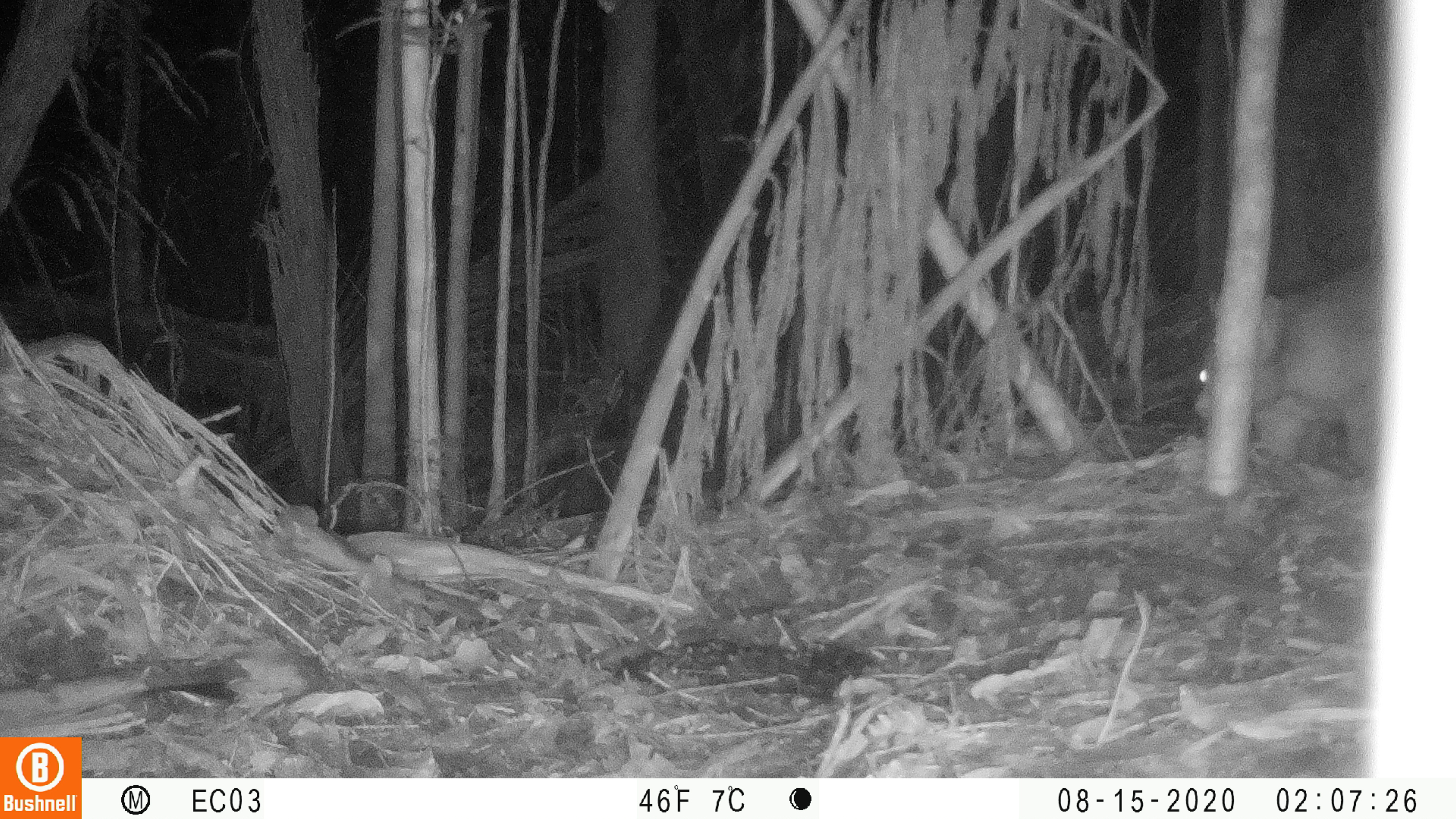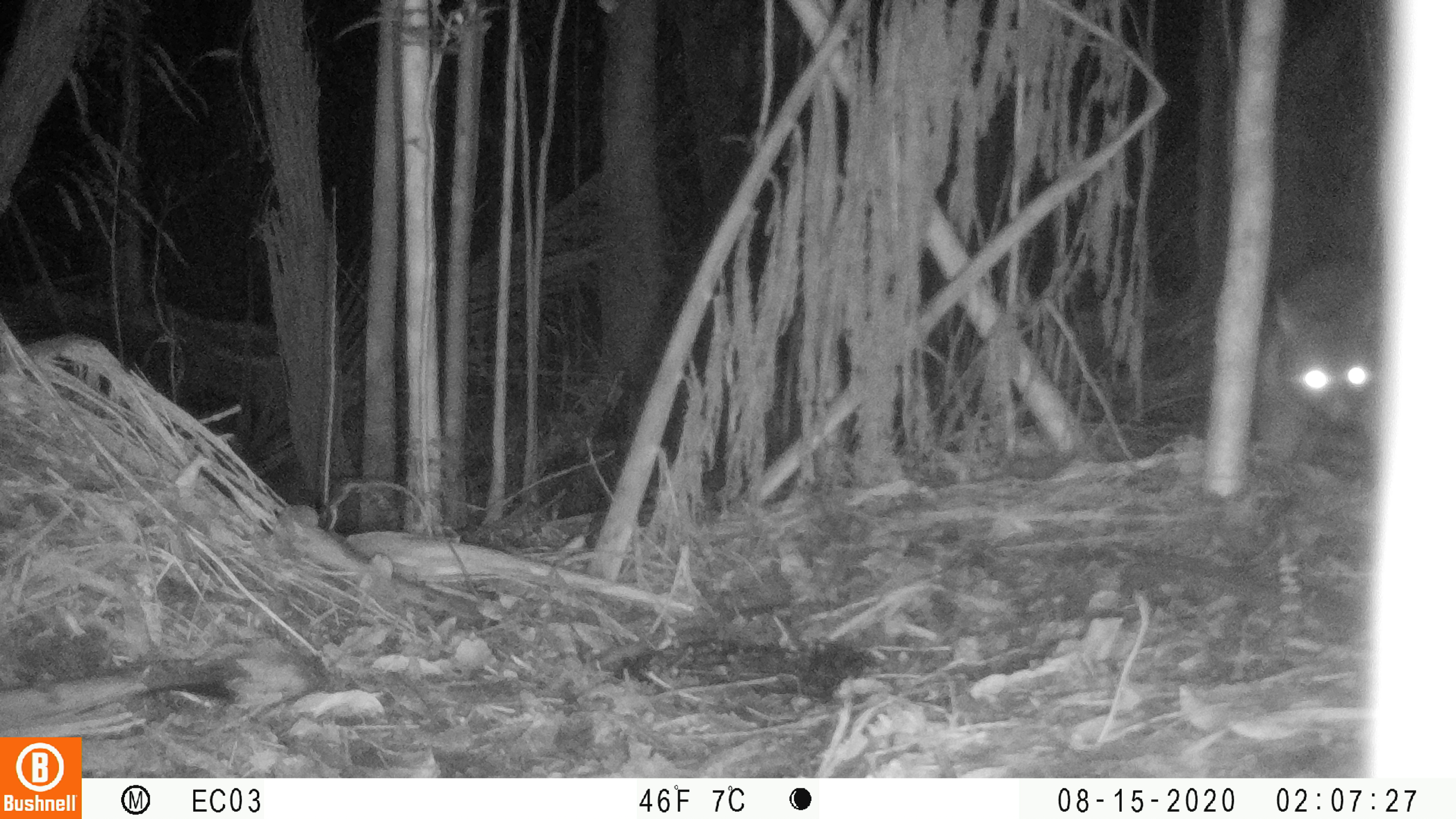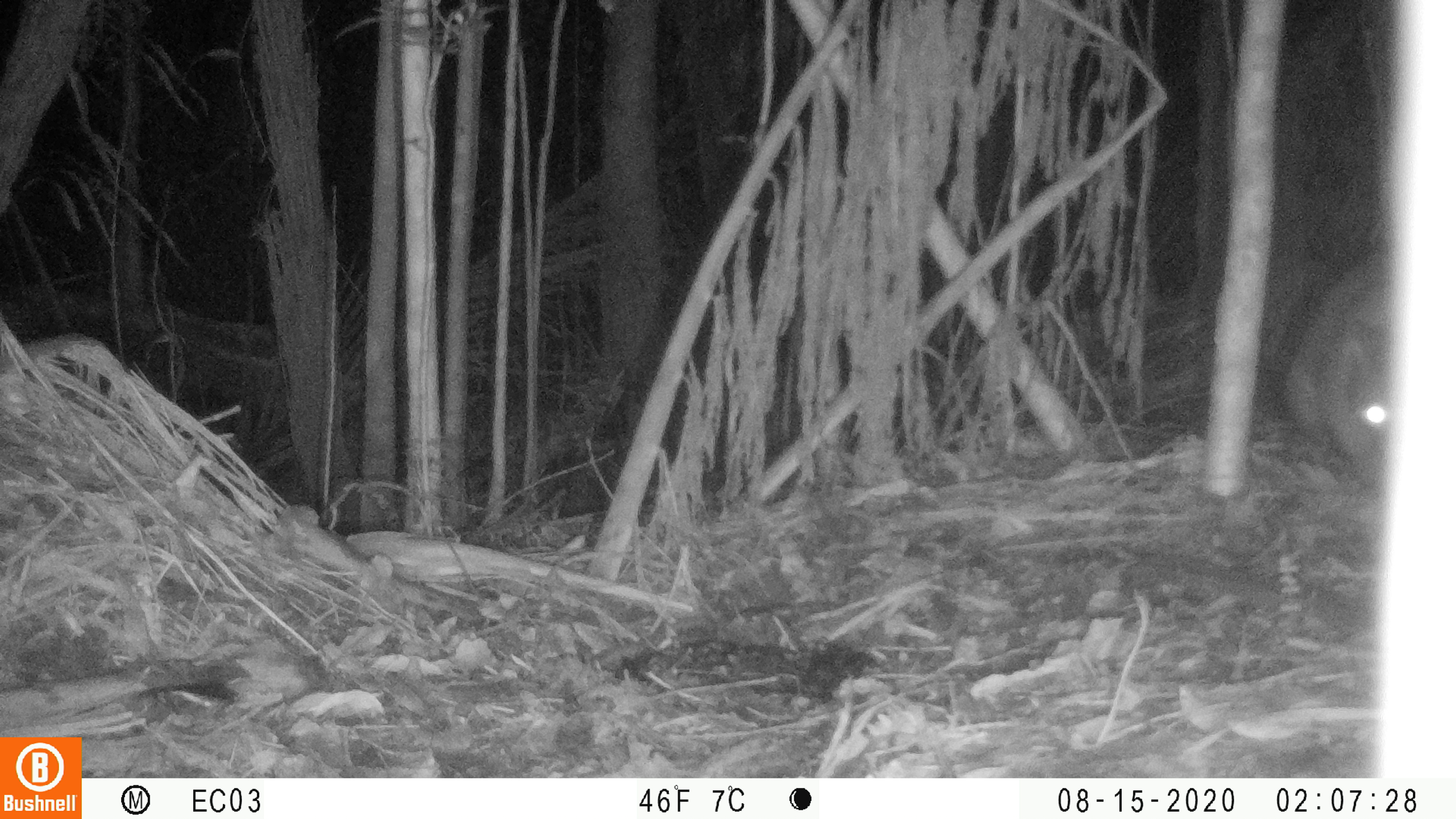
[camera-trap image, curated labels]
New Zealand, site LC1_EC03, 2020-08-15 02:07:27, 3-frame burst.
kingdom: Animalia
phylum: Chordata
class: Mammalia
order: Diprotodontia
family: Phalangeridae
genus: Trichosurus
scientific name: Trichosurus vulpecula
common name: common brushtail possum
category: possum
Possum (common brushtail possum) (Trichosurus vulpecula).